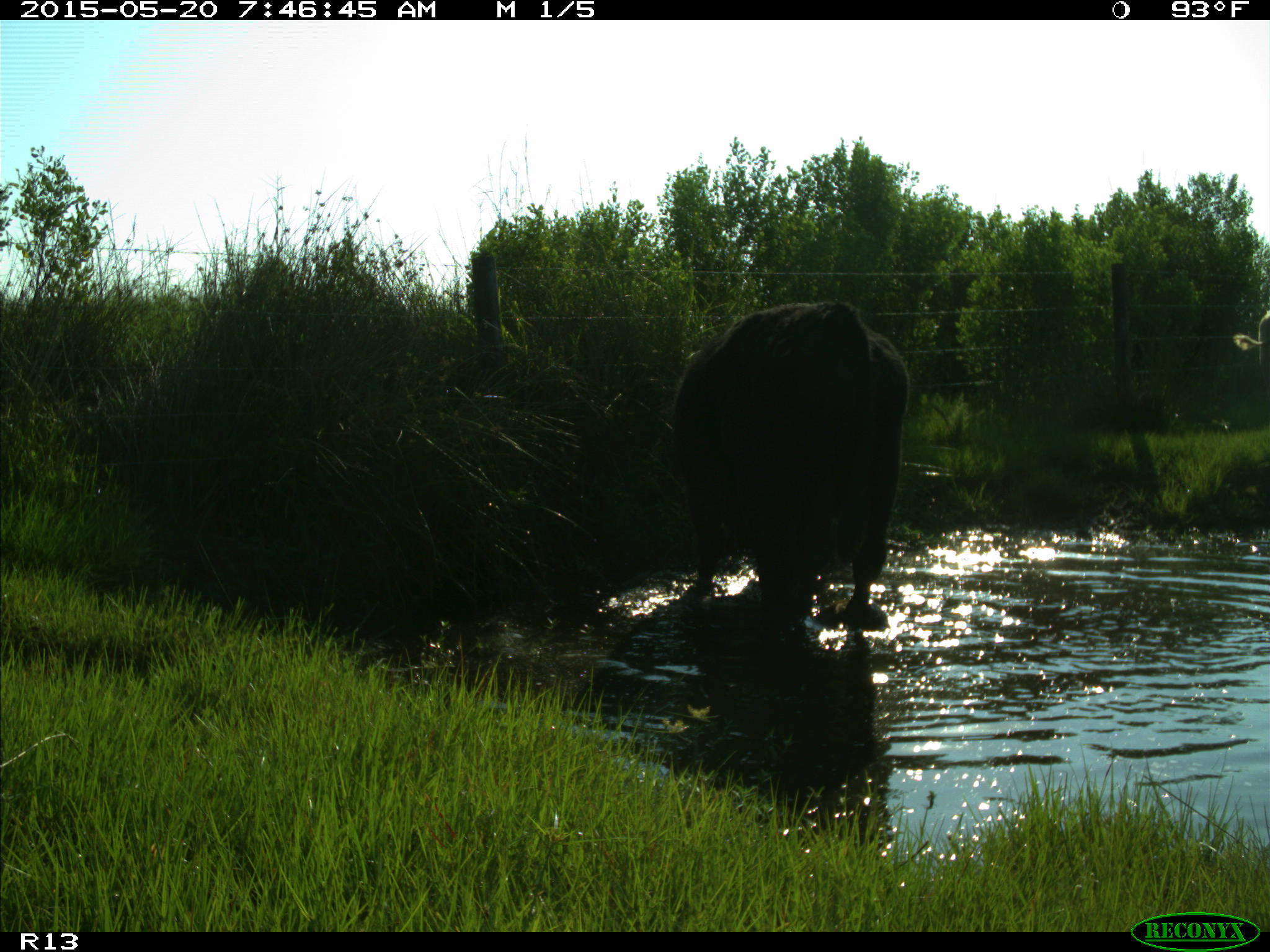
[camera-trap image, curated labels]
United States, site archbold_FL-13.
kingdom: Animalia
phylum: Chordata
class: Mammalia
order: Artiodactyla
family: Bovidae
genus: Bos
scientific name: Bos taurus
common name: domestic cow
Bos taurus (domestic cow).